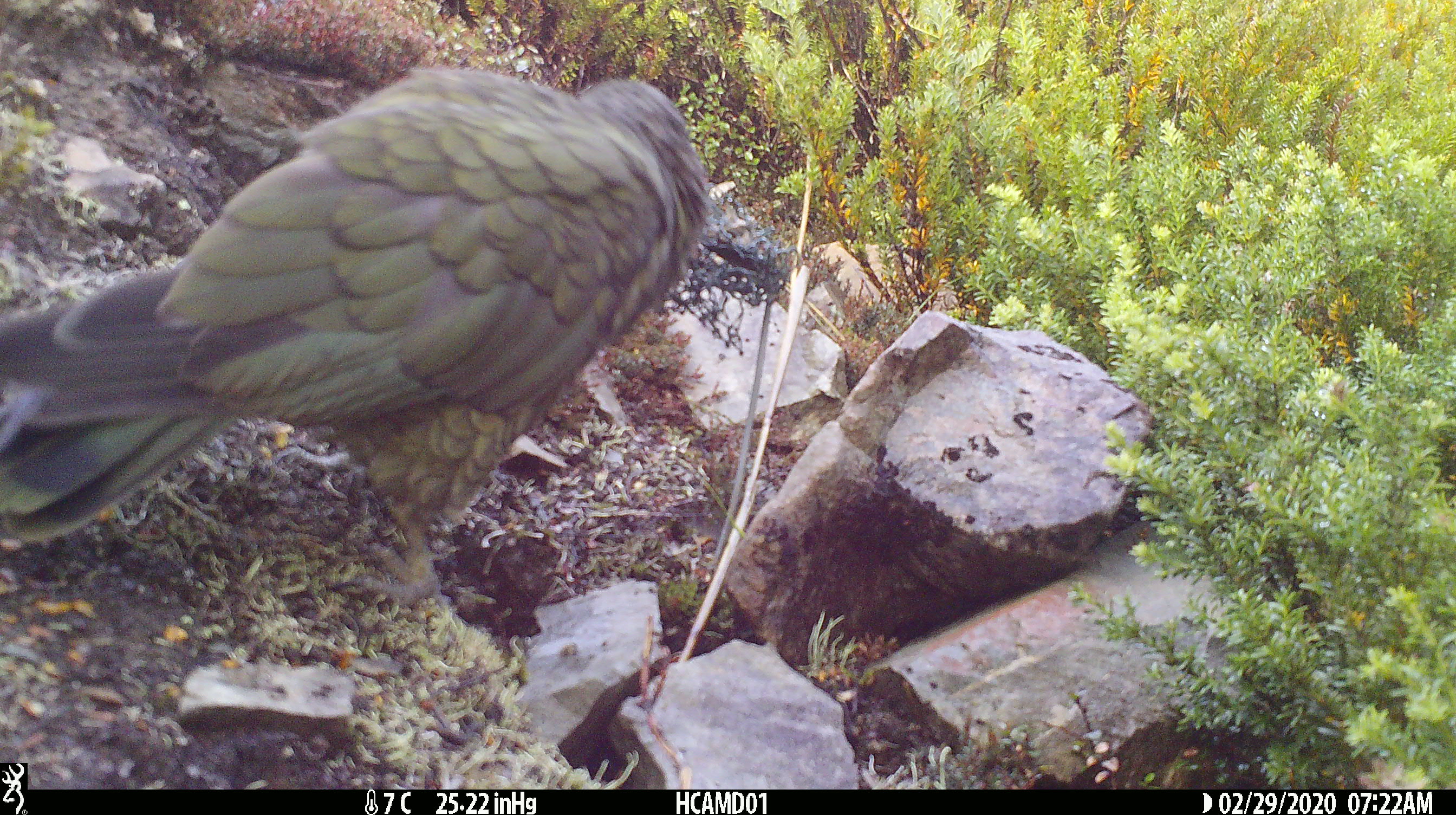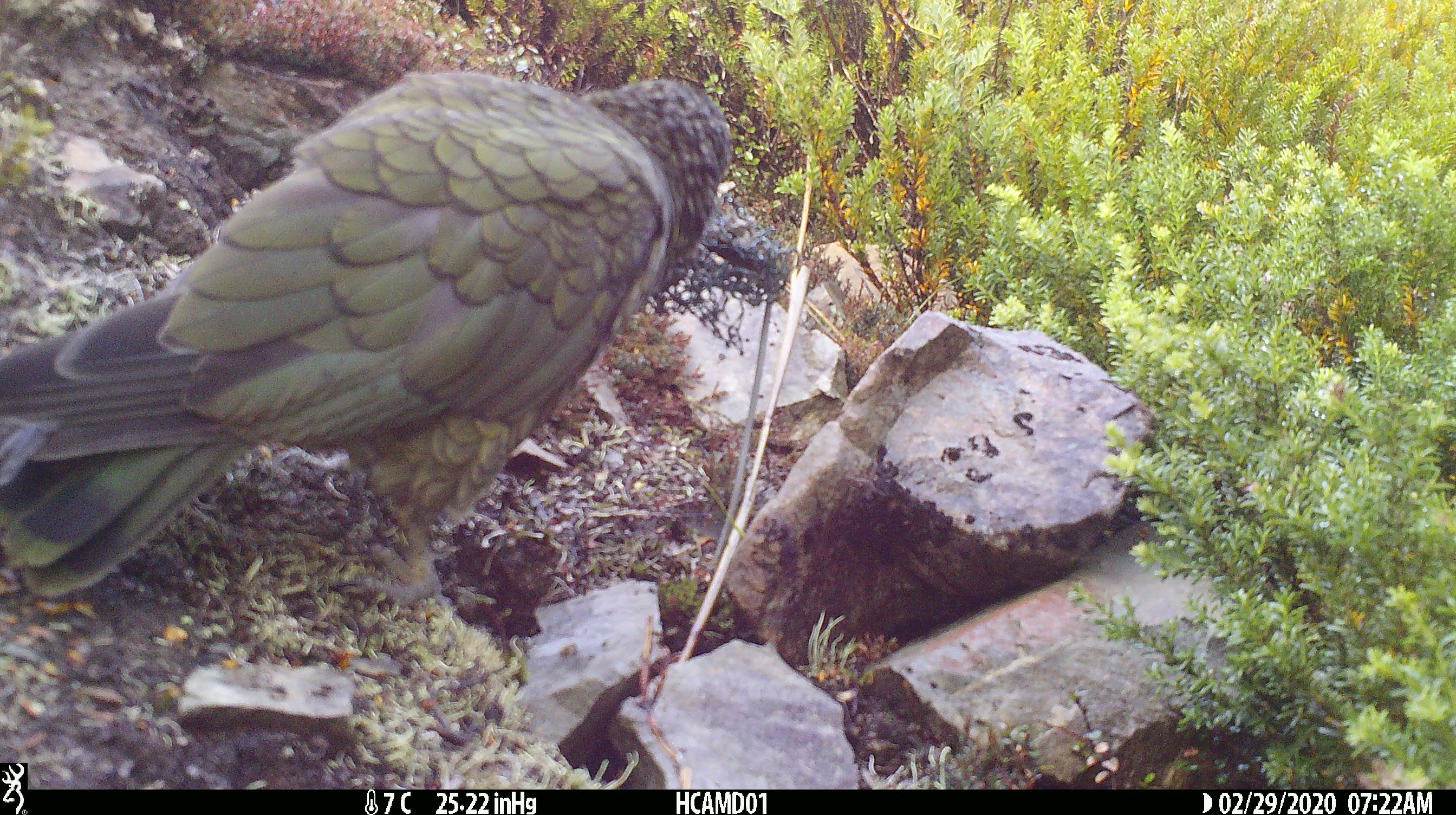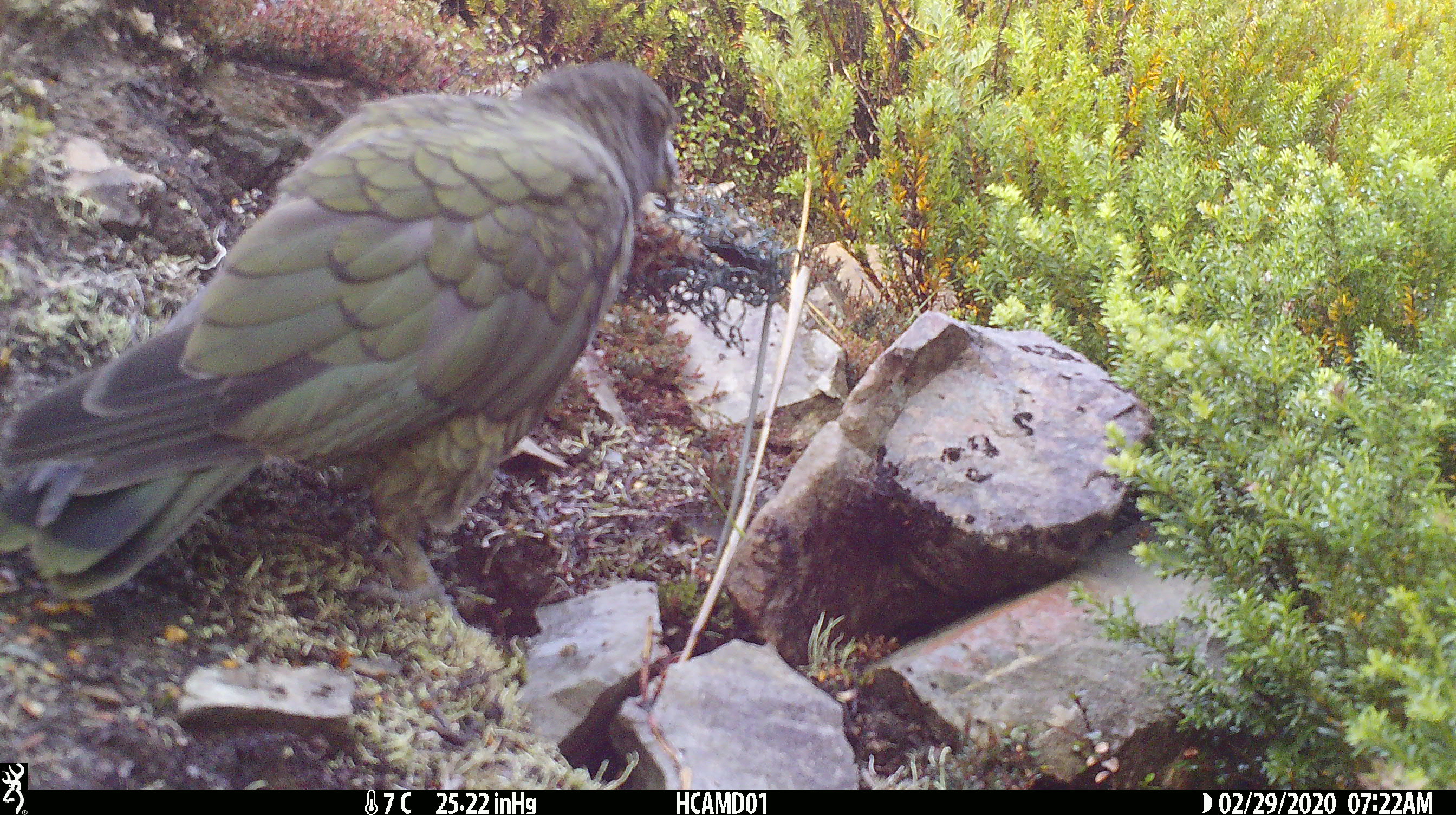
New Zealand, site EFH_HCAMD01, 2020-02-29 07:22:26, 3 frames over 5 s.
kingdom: Animalia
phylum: Chordata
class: Aves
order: Psittaciformes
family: Strigopidae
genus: Nestor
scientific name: Nestor notabilis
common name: kea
Kea (Nestor notabilis).